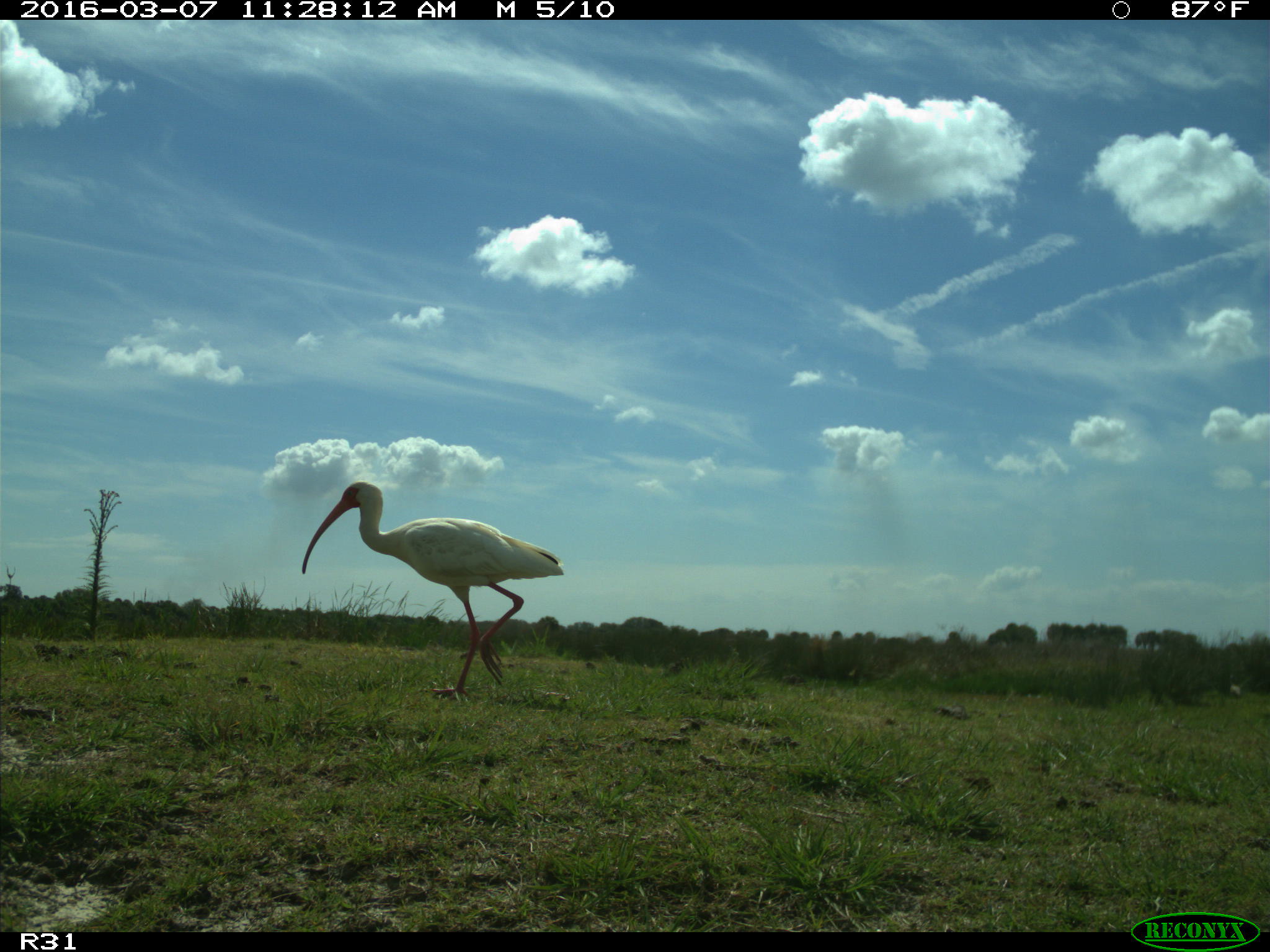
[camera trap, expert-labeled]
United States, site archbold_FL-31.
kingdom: Animalia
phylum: Chordata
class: Aves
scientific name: Aves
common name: birds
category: unidentified bird